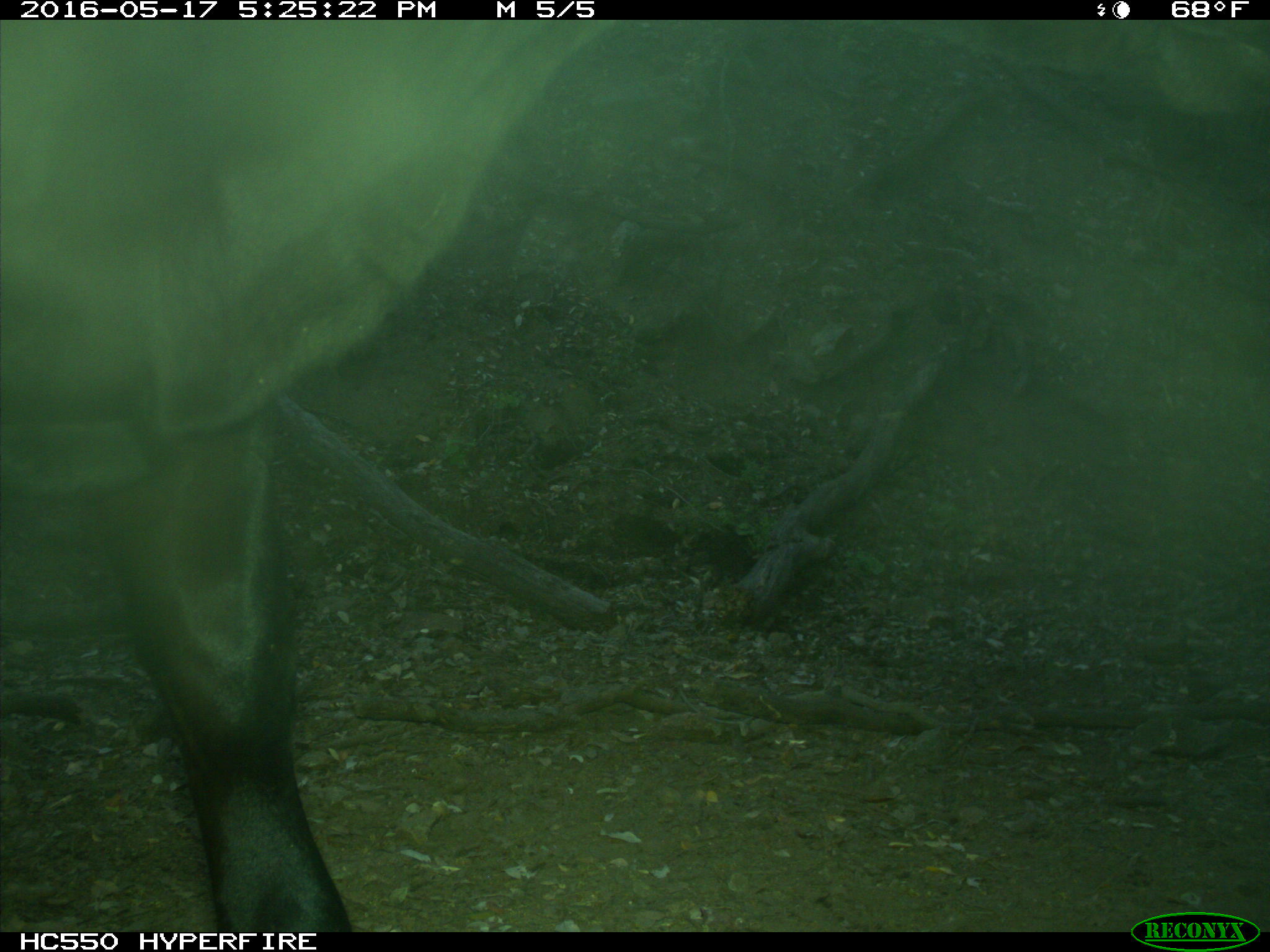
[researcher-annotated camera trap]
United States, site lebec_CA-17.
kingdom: Animalia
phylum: Chordata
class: Mammalia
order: Artiodactyla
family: Bovidae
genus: Bos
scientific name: Bos taurus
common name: domestic cow